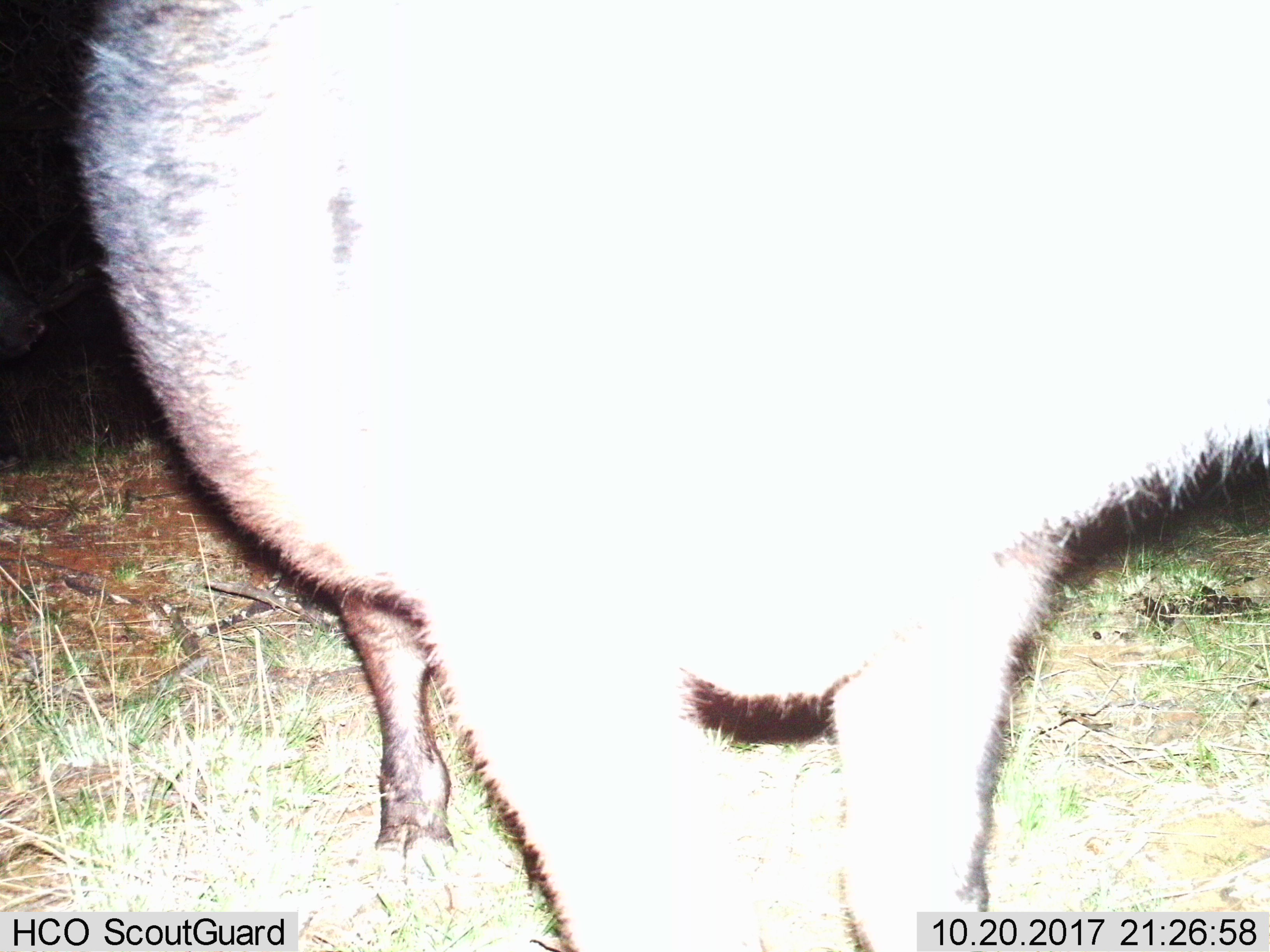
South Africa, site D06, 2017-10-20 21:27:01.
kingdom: Animalia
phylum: Chordata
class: Mammalia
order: Artiodactyla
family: Bovidae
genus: Syncerus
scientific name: Syncerus caffer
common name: cape buffalo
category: buffalo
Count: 1.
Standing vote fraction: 100%.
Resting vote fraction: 0%.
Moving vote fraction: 0%.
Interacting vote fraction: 0%.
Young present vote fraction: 0%.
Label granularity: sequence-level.